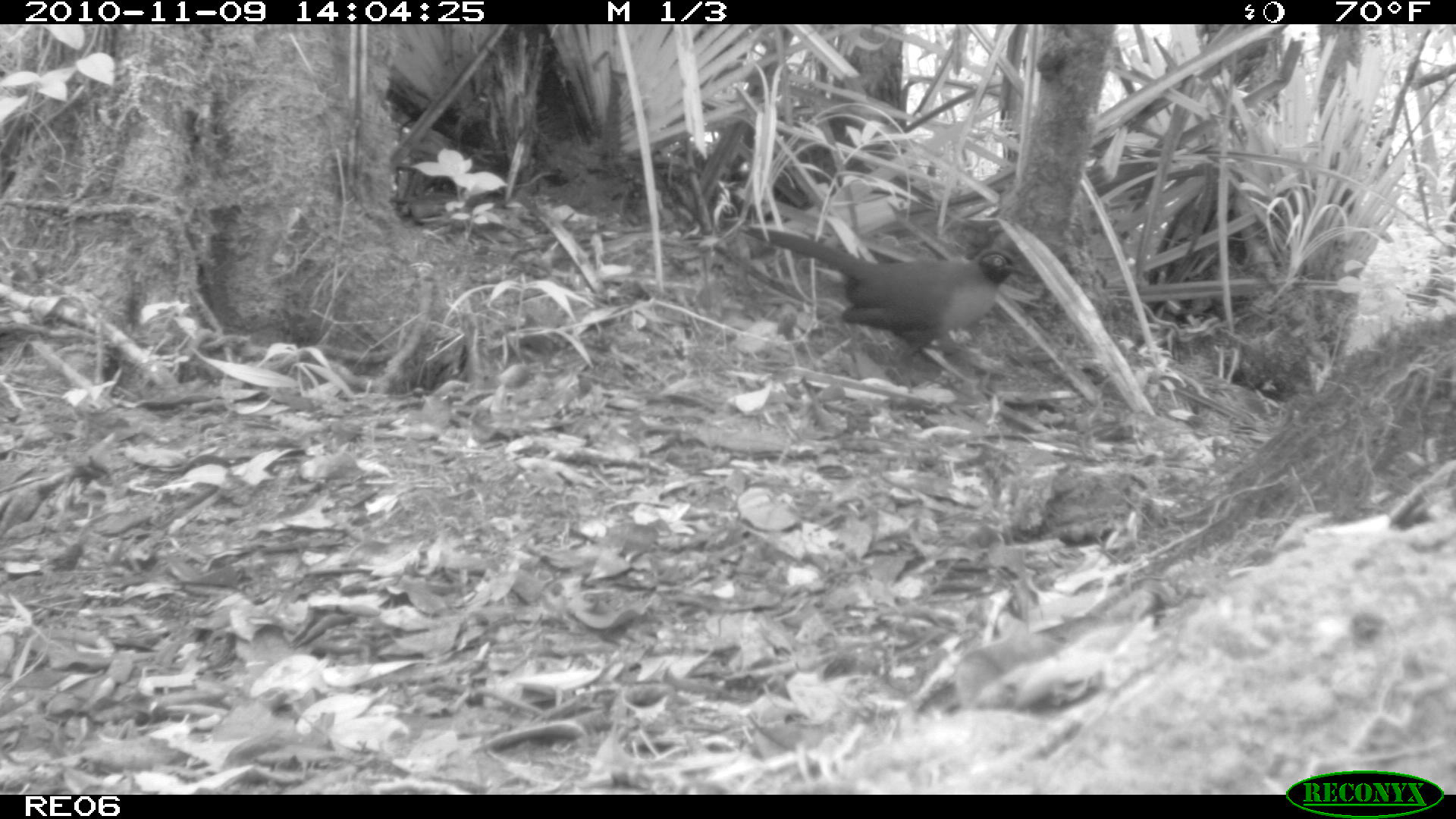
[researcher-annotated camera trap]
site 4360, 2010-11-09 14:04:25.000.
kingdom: Animalia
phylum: Chordata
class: Aves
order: Cuculiformes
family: Cuculidae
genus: Coua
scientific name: Coua serriana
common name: red-breasted coua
Coua serriana (red-breasted coua), count 1.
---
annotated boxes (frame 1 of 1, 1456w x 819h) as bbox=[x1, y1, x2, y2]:
coua serriana: bbox=[738, 223, 1028, 391]